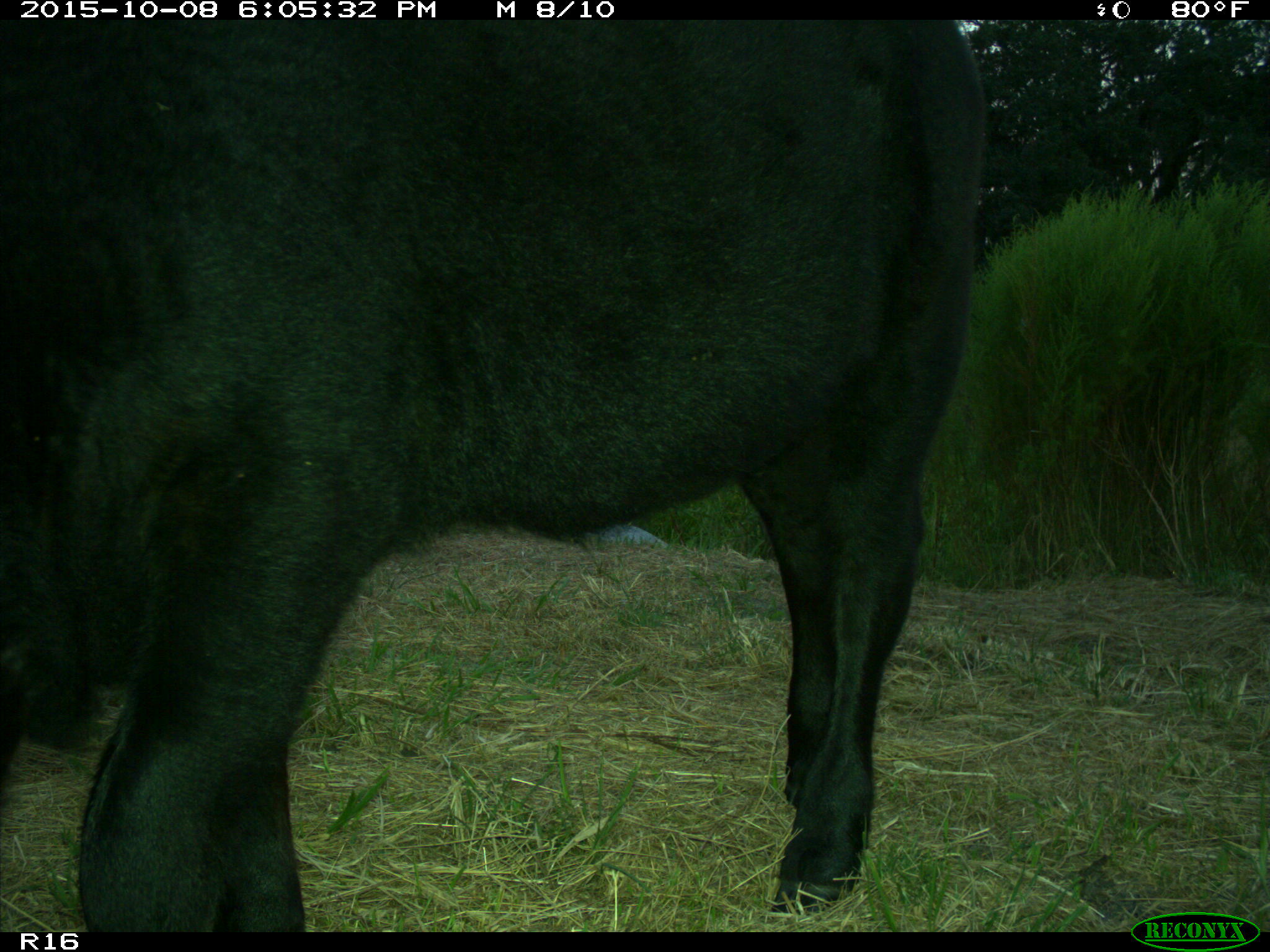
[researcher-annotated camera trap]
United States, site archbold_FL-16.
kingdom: Animalia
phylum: Chordata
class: Mammalia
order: Artiodactyla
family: Bovidae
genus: Bos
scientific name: Bos taurus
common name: domestic cow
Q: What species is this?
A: Bos taurus (domestic cow).